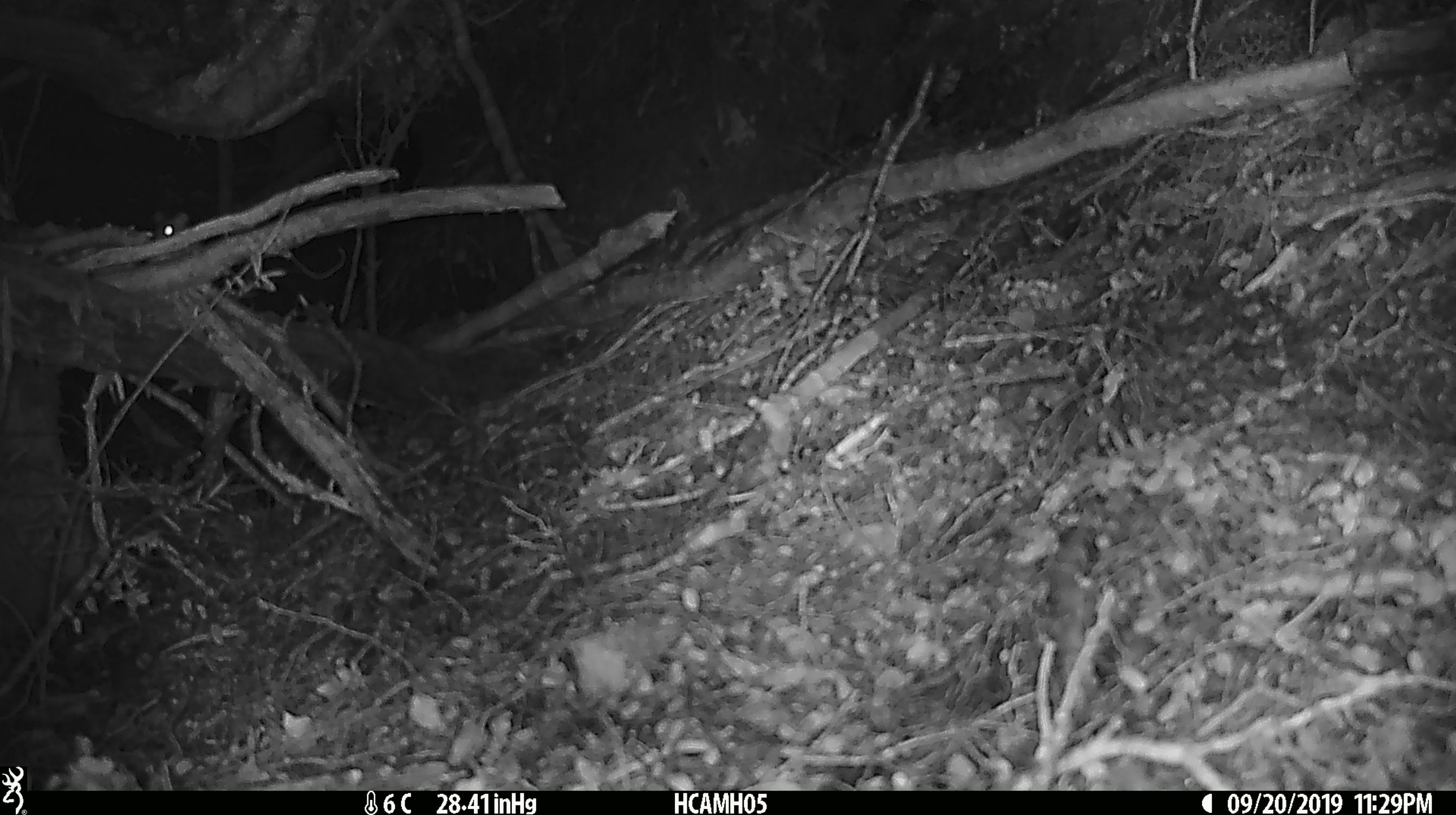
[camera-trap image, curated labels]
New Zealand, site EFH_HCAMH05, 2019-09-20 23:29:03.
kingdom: Animalia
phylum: Chordata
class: Mammalia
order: Rodentia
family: Muridae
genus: Mus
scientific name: Mus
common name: mouse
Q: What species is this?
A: Mouse (Mus).